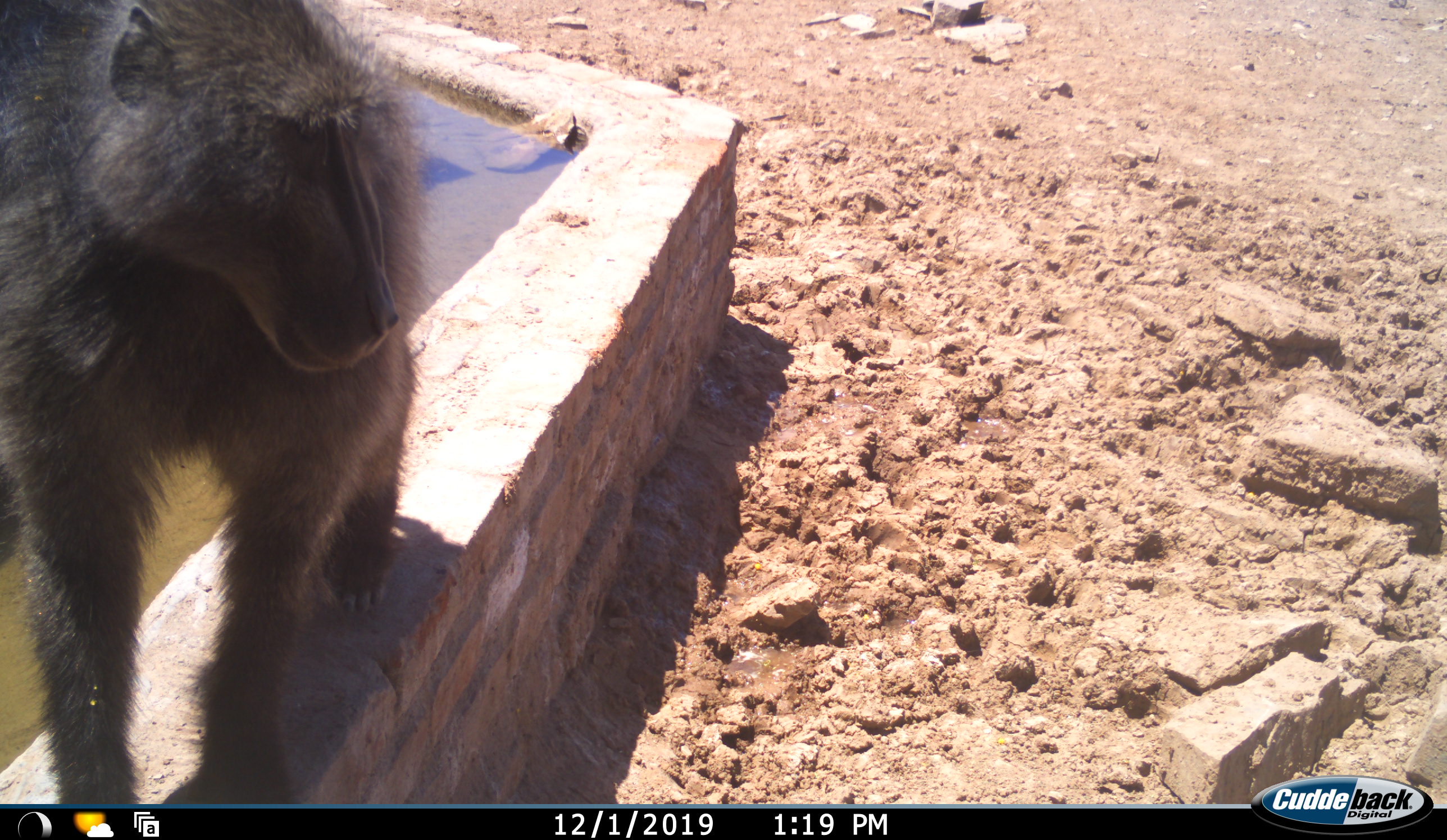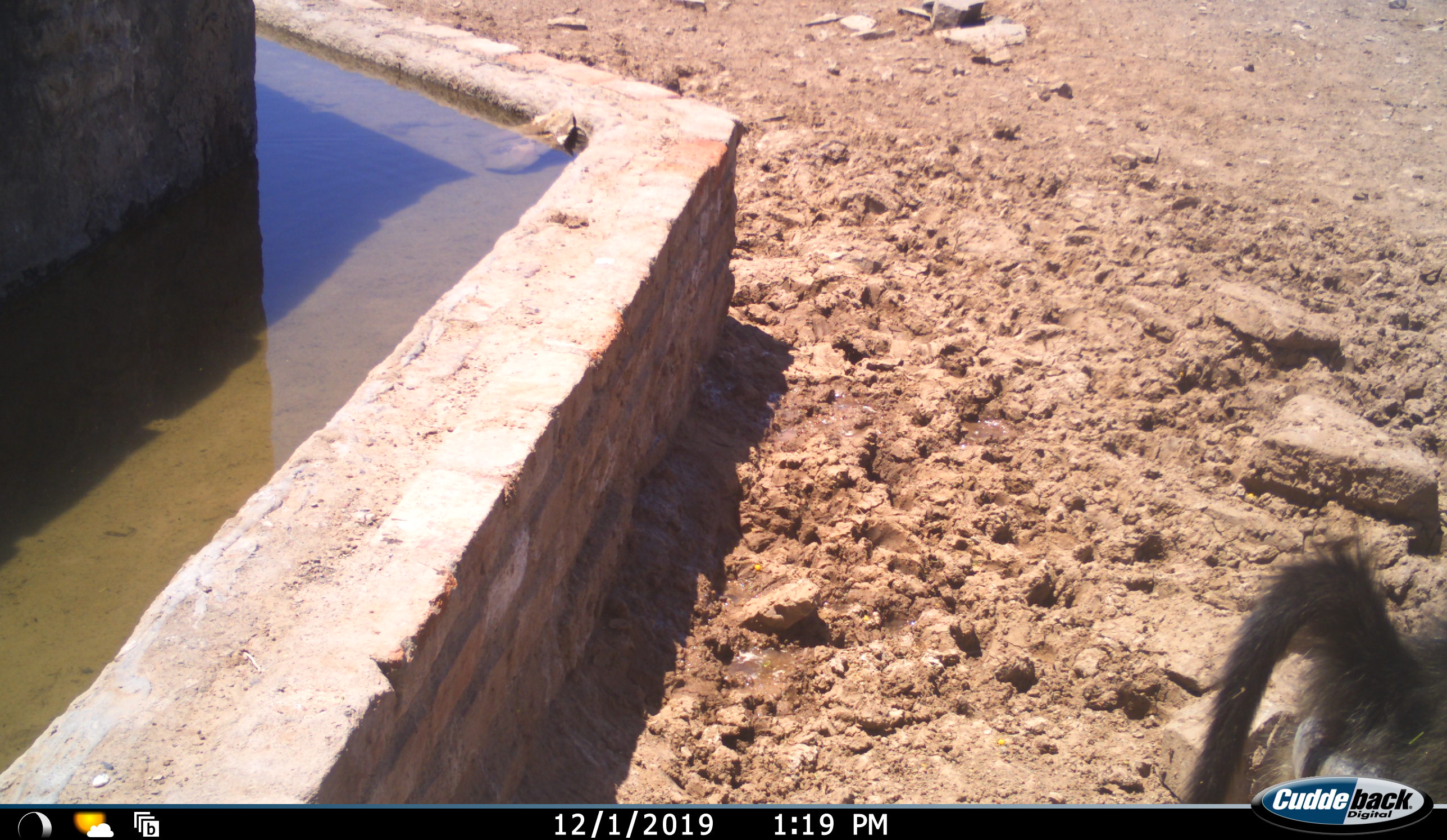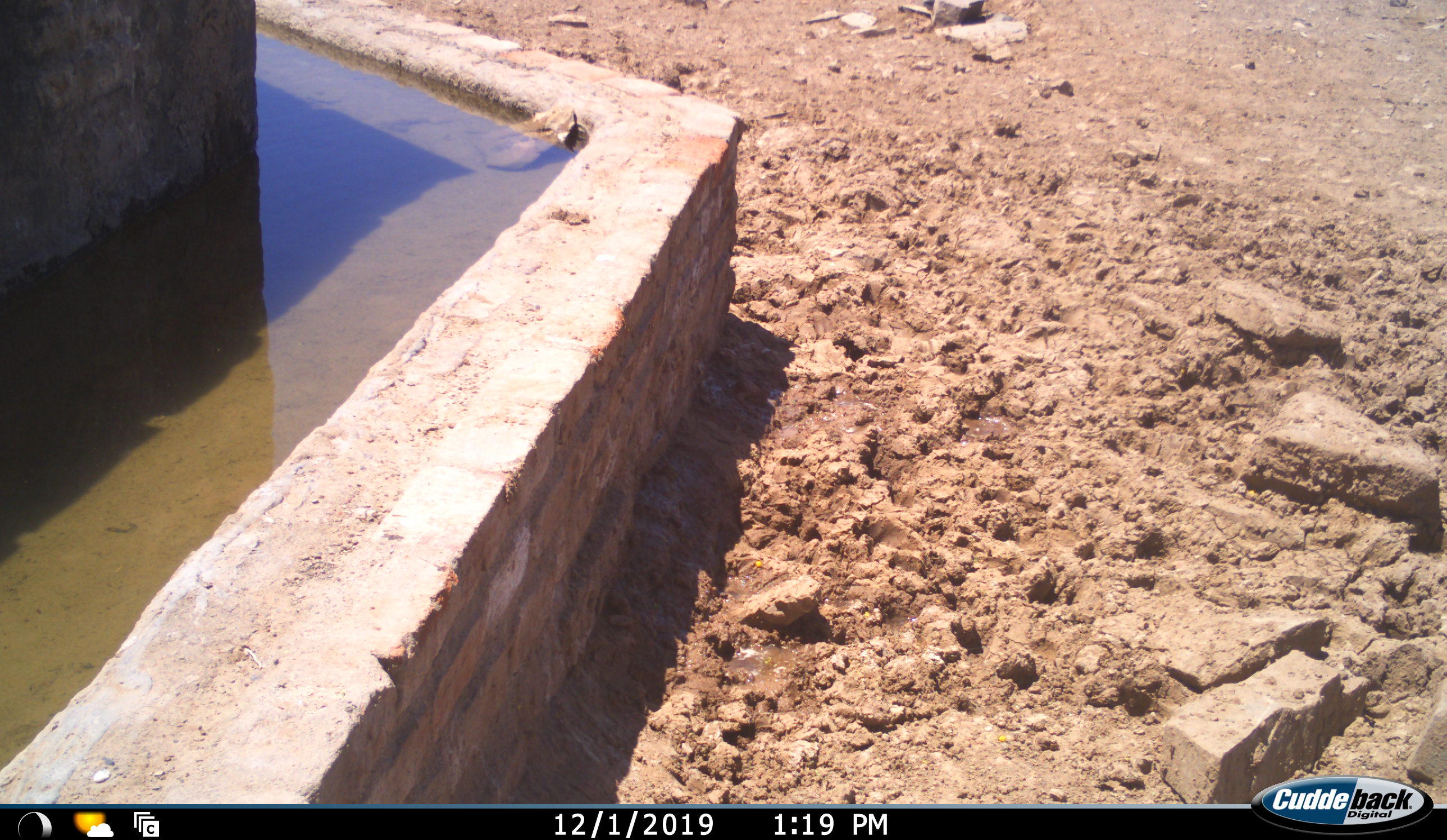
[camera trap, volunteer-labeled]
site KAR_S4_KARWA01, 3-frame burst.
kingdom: Animalia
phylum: Chordata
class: Mammalia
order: Primates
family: Cercopithecidae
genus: Papio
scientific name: Papio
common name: baboon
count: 1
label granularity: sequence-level